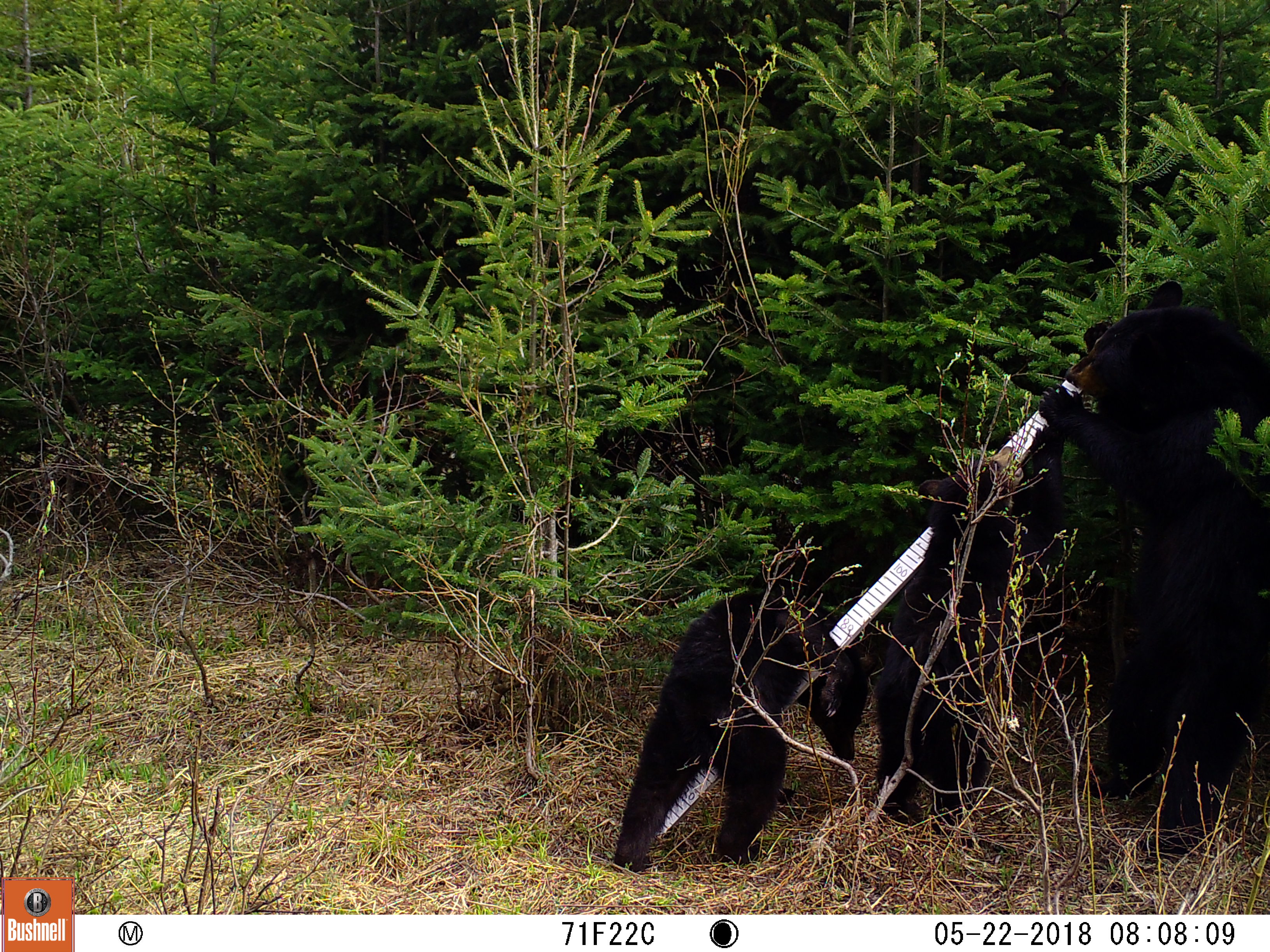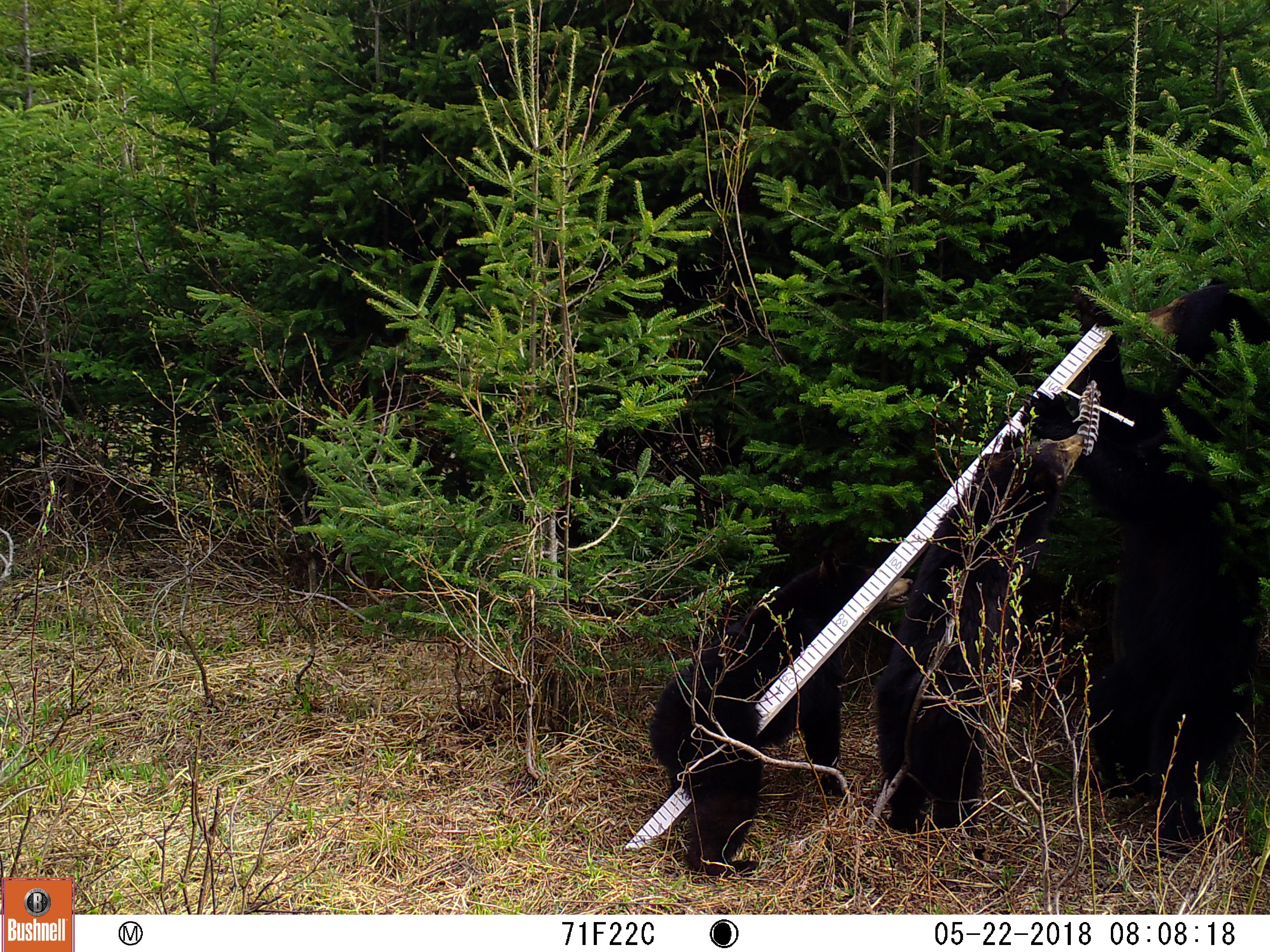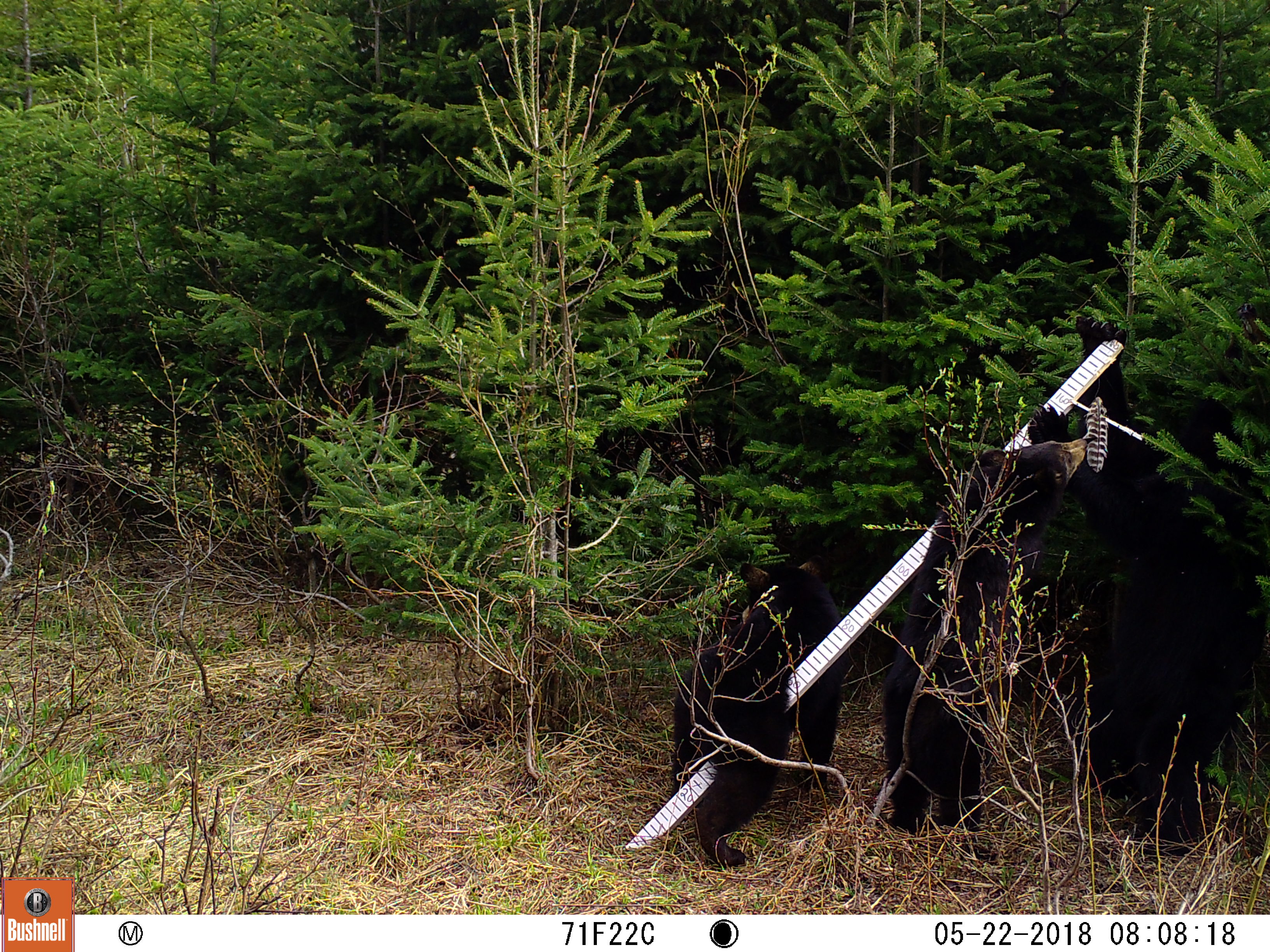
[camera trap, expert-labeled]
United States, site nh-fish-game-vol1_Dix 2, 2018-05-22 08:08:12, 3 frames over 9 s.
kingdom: Animalia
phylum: Chordata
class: Mammalia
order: Carnivora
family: Ursidae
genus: Ursus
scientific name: Ursus americanus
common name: black bear